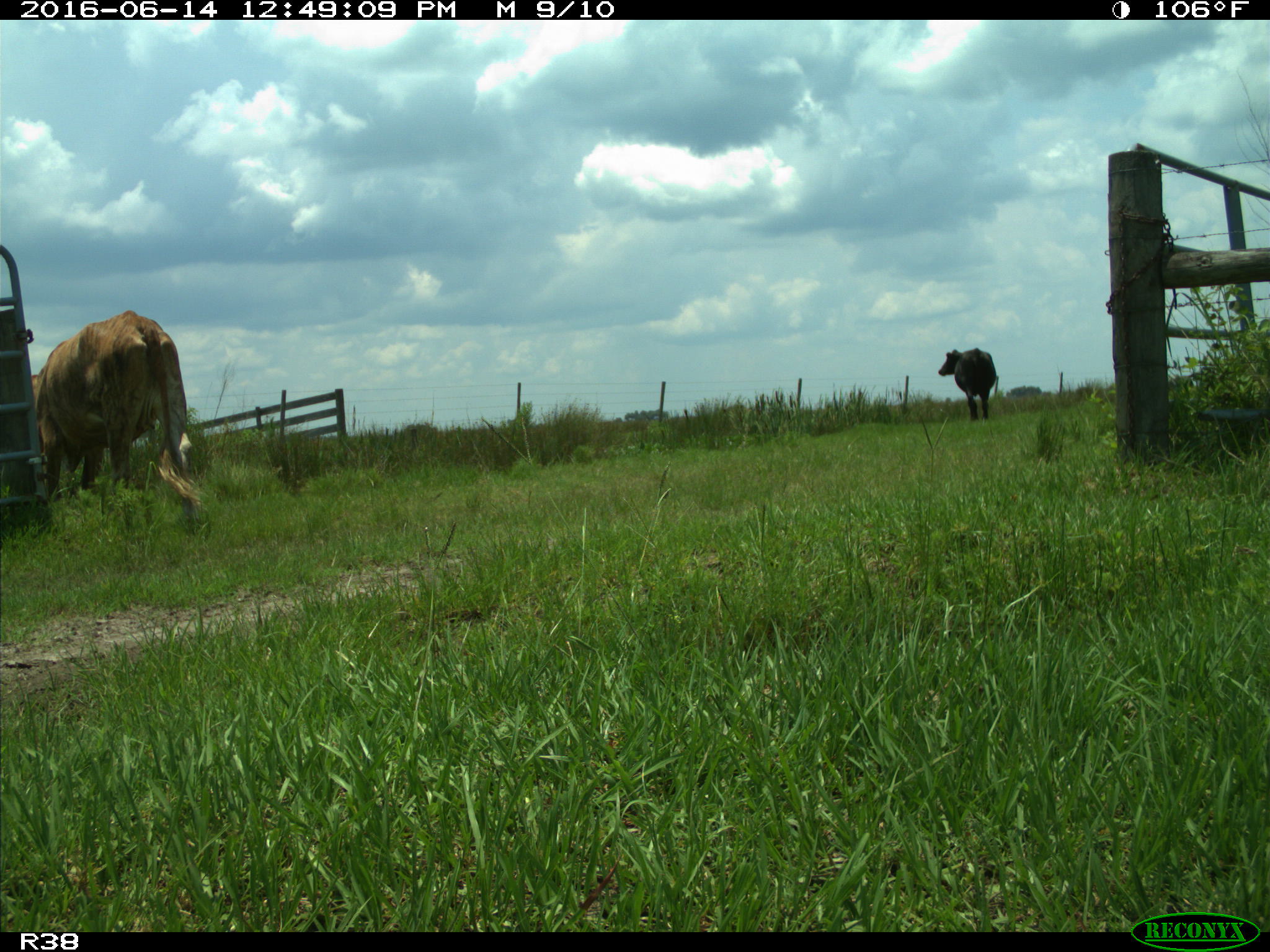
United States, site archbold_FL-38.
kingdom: Animalia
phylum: Chordata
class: Mammalia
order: Artiodactyla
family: Bovidae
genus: Bos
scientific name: Bos taurus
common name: domestic cow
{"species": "Bos taurus (domestic cow)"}